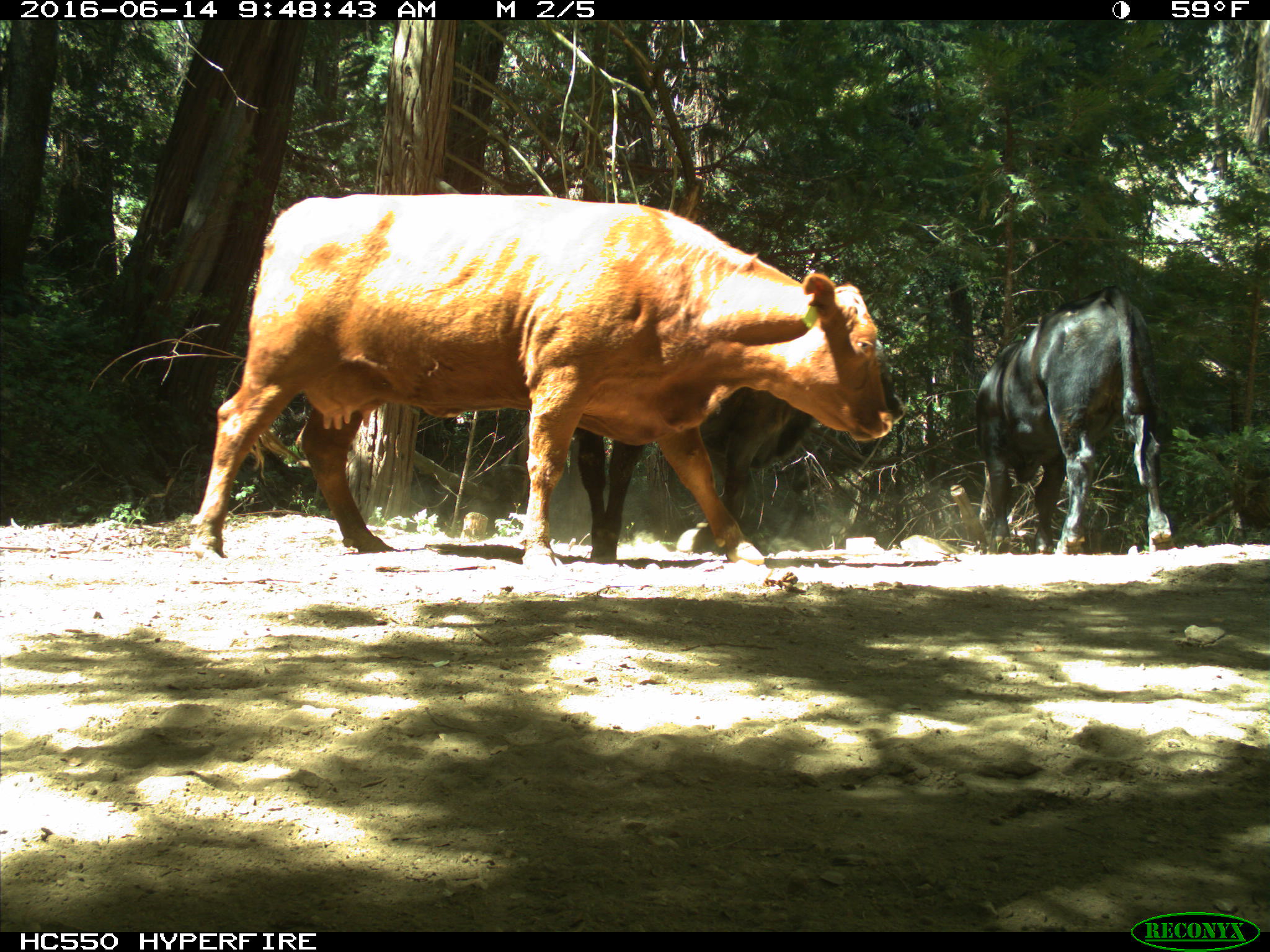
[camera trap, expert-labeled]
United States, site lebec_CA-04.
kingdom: Animalia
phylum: Chordata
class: Mammalia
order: Artiodactyla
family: Bovidae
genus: Bos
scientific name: Bos taurus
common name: domestic cow